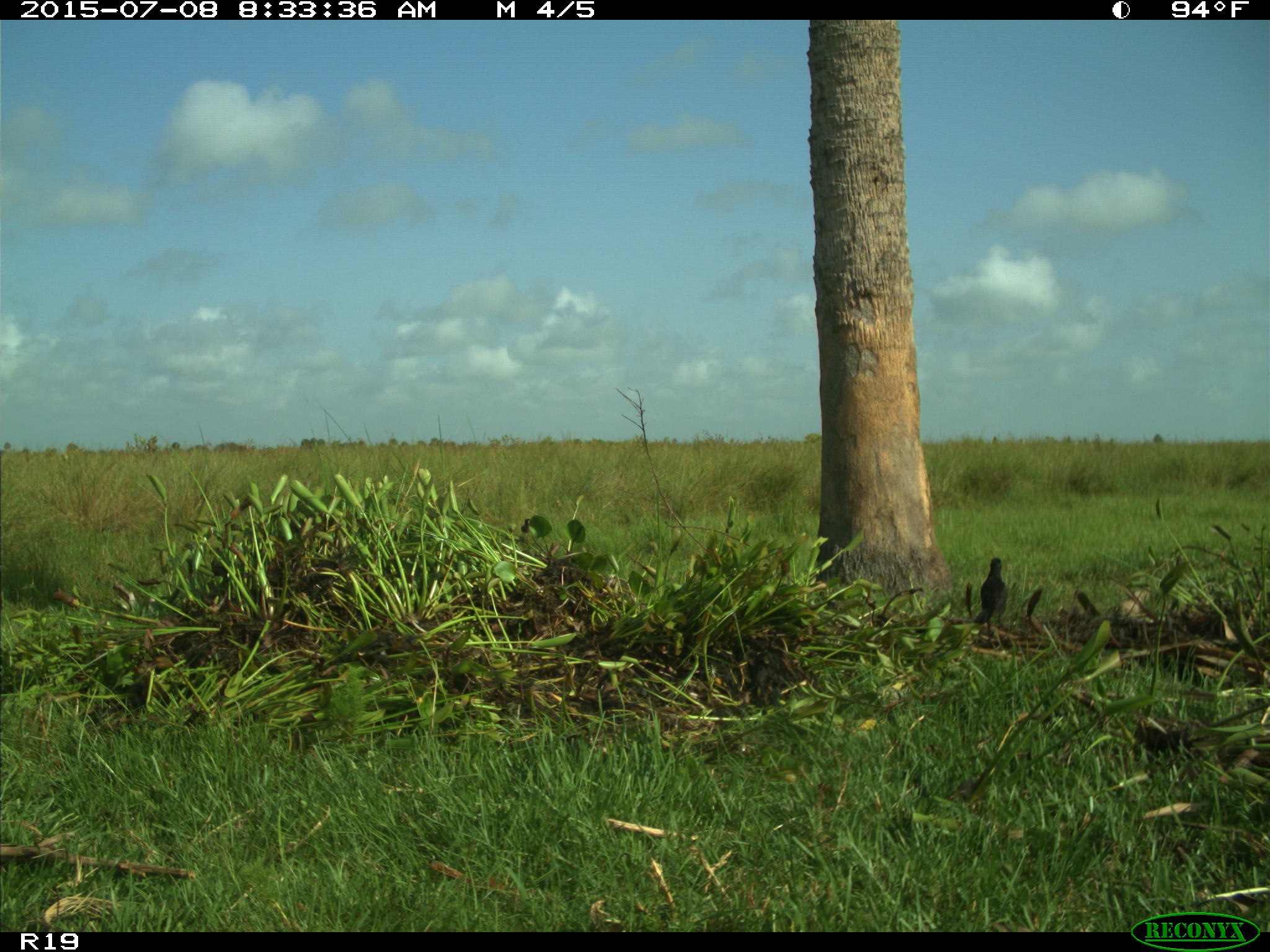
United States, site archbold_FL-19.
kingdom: Animalia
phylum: Chordata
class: Aves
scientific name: Aves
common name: birds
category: unidentified bird